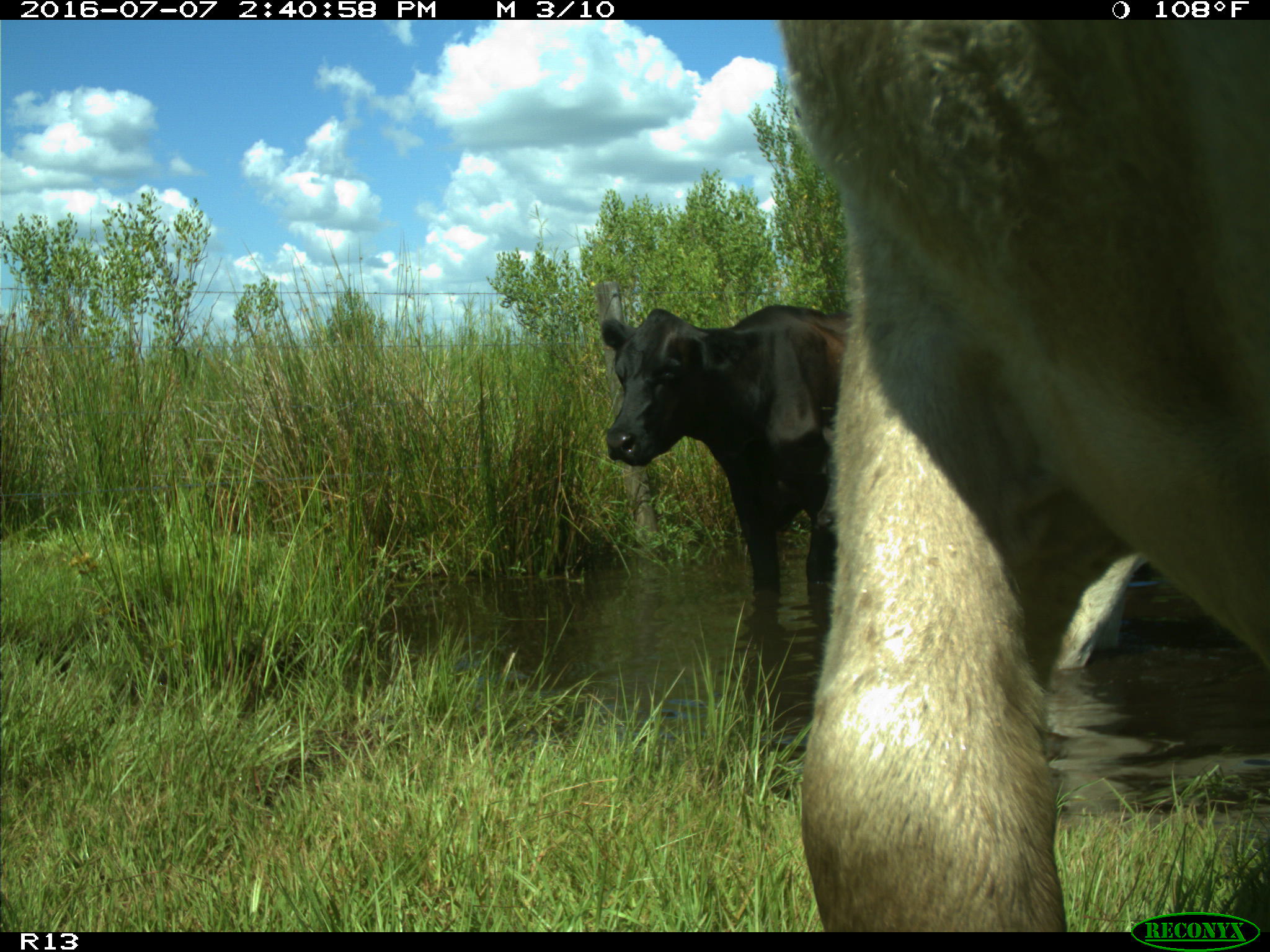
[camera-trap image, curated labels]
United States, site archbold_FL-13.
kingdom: Animalia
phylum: Chordata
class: Mammalia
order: Artiodactyla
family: Bovidae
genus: Bos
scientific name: Bos taurus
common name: domestic cow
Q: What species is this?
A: Bos taurus (domestic cow).